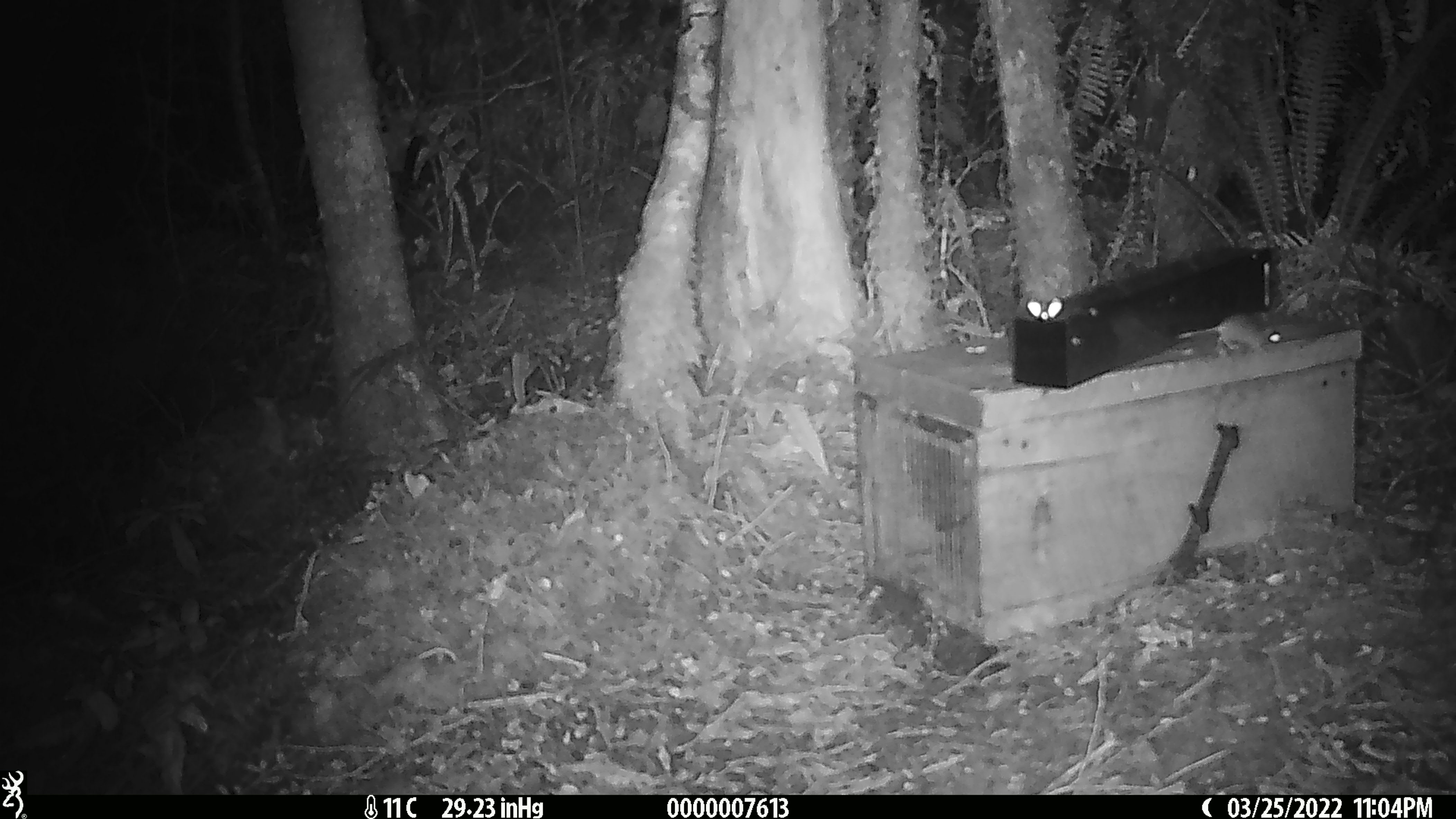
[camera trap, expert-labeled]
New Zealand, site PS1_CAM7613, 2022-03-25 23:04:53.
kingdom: Animalia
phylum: Chordata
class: Mammalia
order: Rodentia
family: Muridae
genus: Mus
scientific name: Mus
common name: mouse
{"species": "mouse (Mus)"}